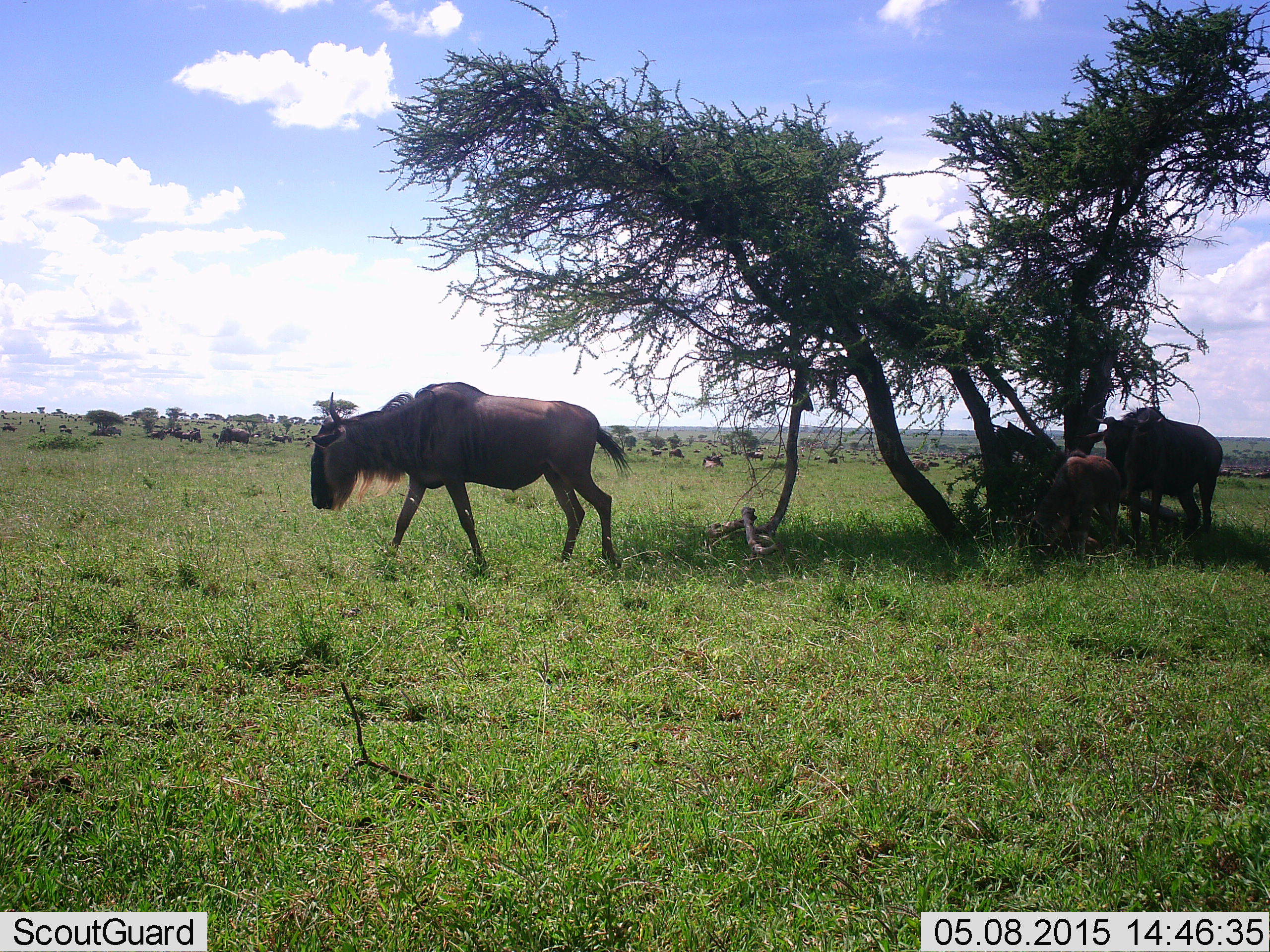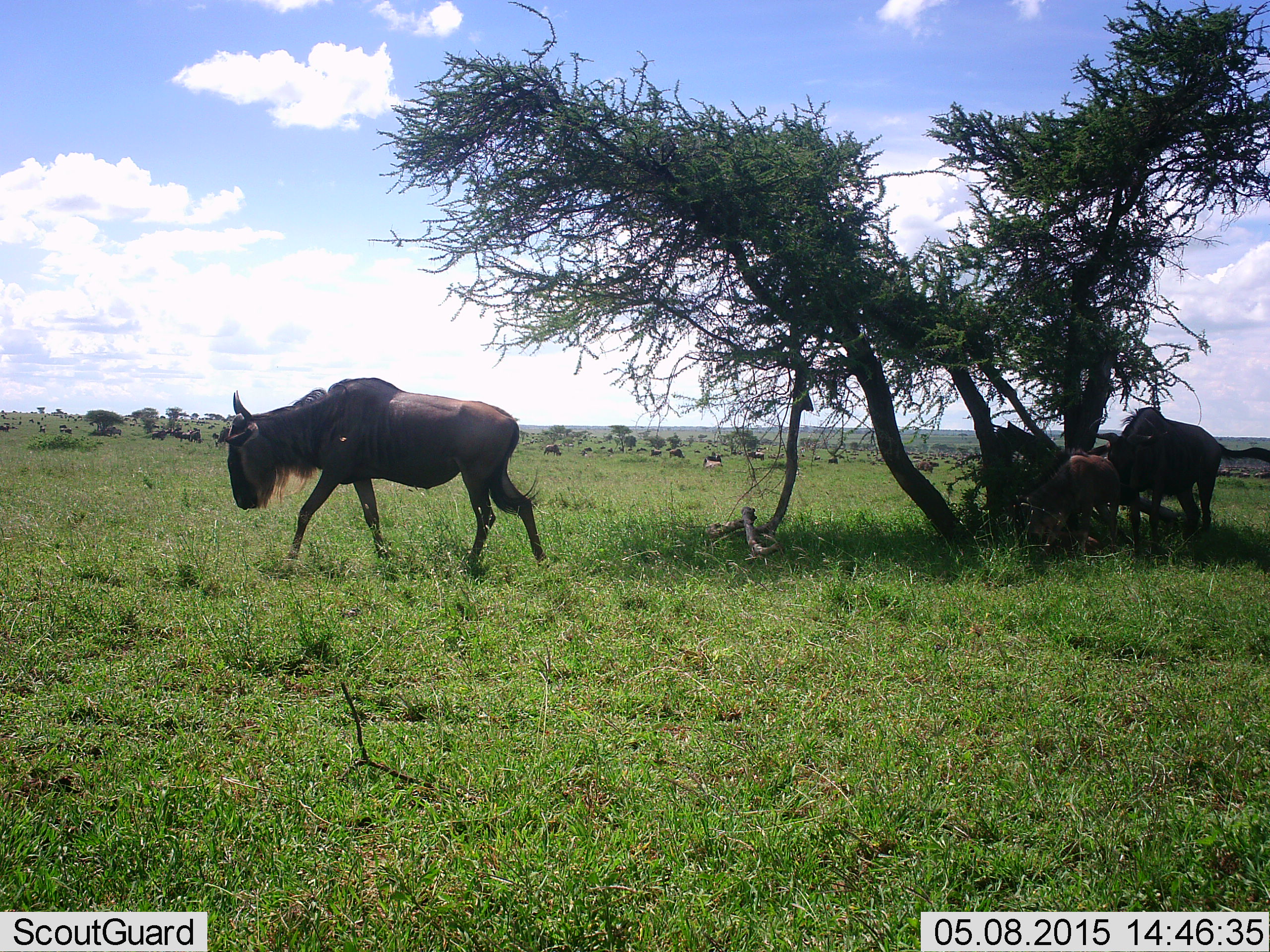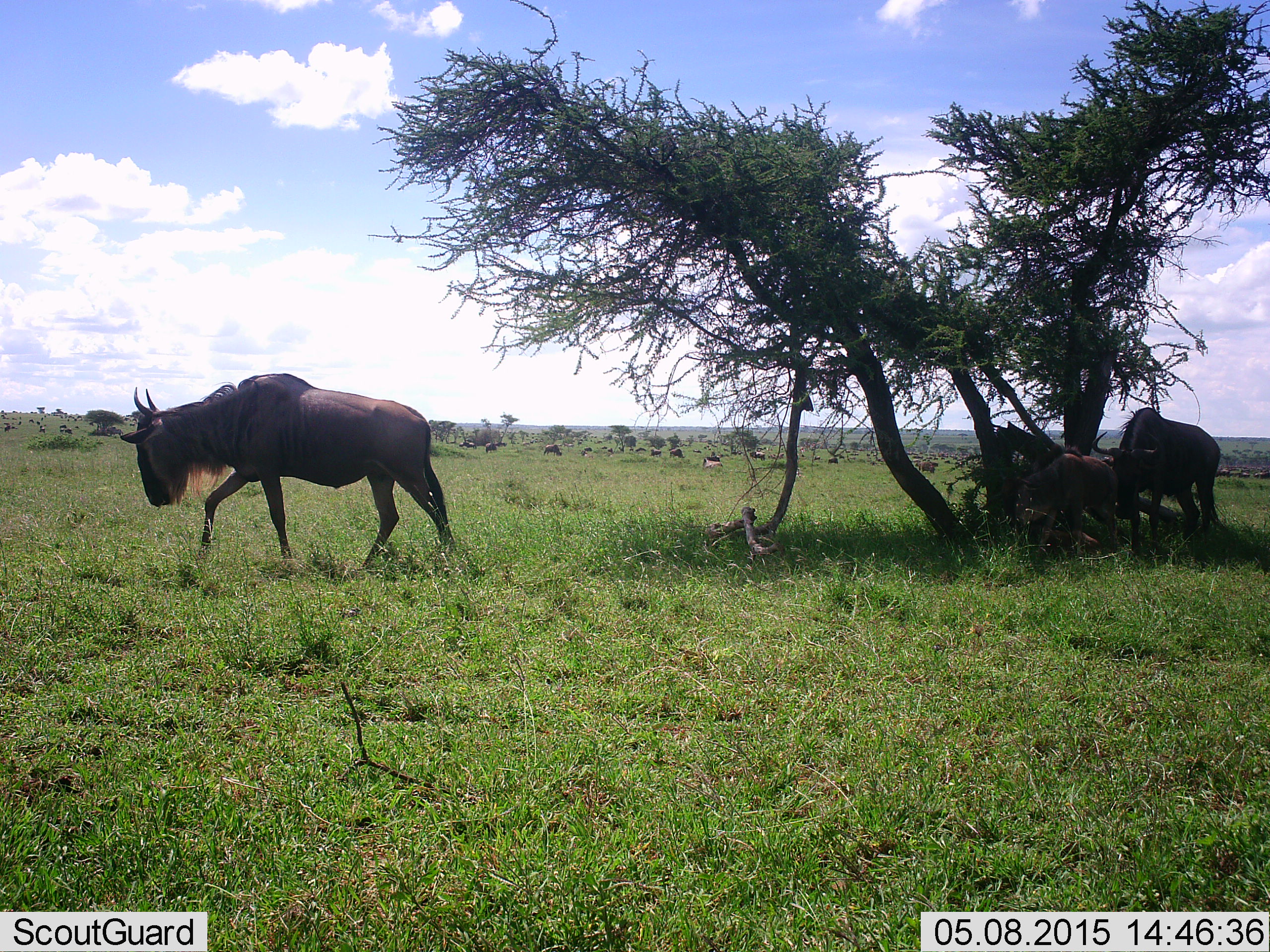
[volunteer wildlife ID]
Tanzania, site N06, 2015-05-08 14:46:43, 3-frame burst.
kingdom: Animalia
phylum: Chordata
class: Mammalia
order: Artiodactyla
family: Bovidae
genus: Connochaetes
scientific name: Connochaetes taurinus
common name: blue wildebeest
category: wildebeest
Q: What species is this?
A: Wildebeest (blue wildebeest) (Connochaetes taurinus).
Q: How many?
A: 3.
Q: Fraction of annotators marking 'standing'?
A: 60%.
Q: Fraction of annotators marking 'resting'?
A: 30%.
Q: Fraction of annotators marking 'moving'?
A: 80%.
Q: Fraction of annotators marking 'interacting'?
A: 0%.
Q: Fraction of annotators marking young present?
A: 20%.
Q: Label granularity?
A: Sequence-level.